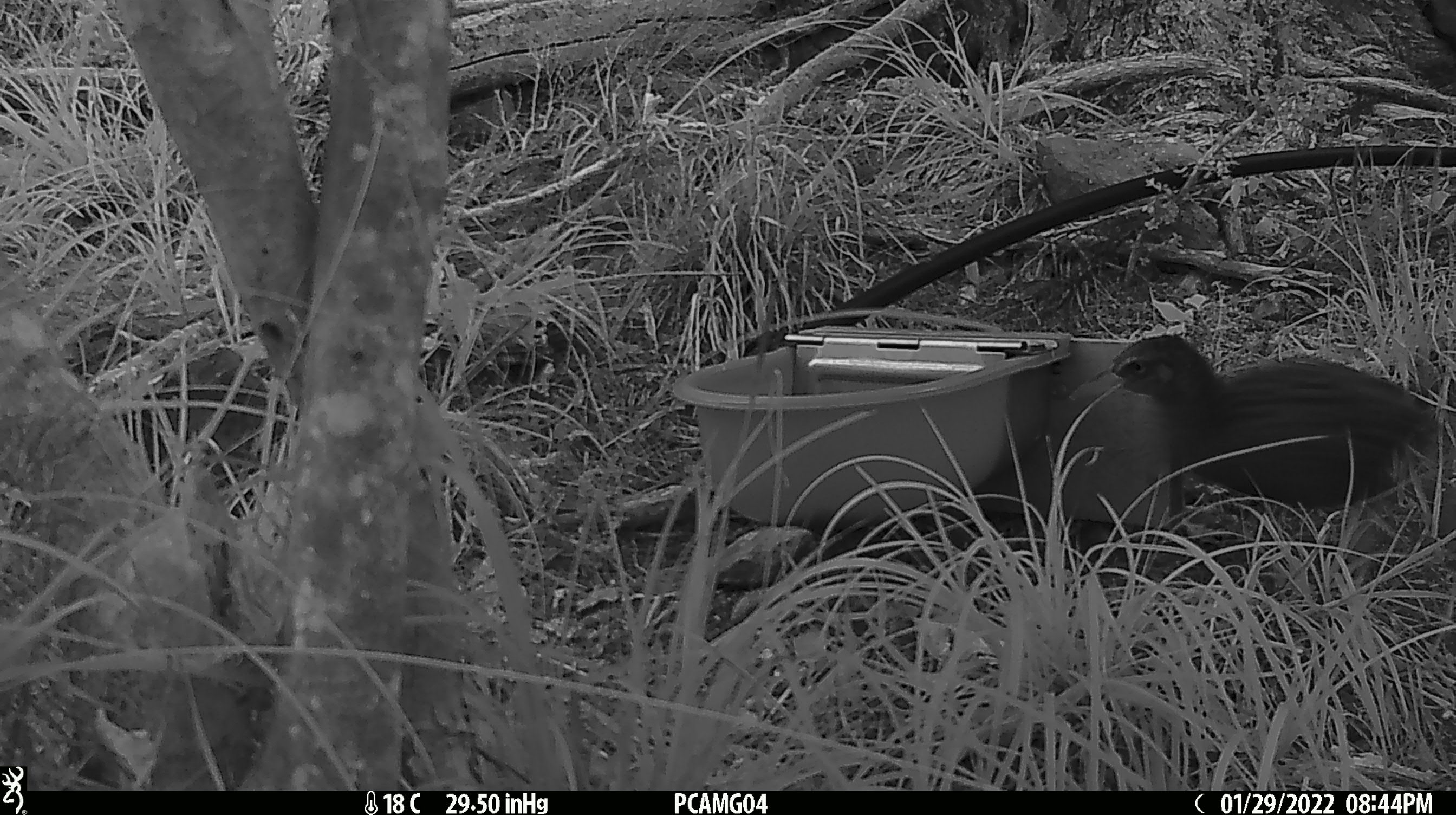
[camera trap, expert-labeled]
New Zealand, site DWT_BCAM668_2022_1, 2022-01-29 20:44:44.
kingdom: Animalia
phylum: Chordata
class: Aves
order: Gruiformes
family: Rallidae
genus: Gallirallus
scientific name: Gallirallus australis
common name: weka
Weka (Gallirallus australis).